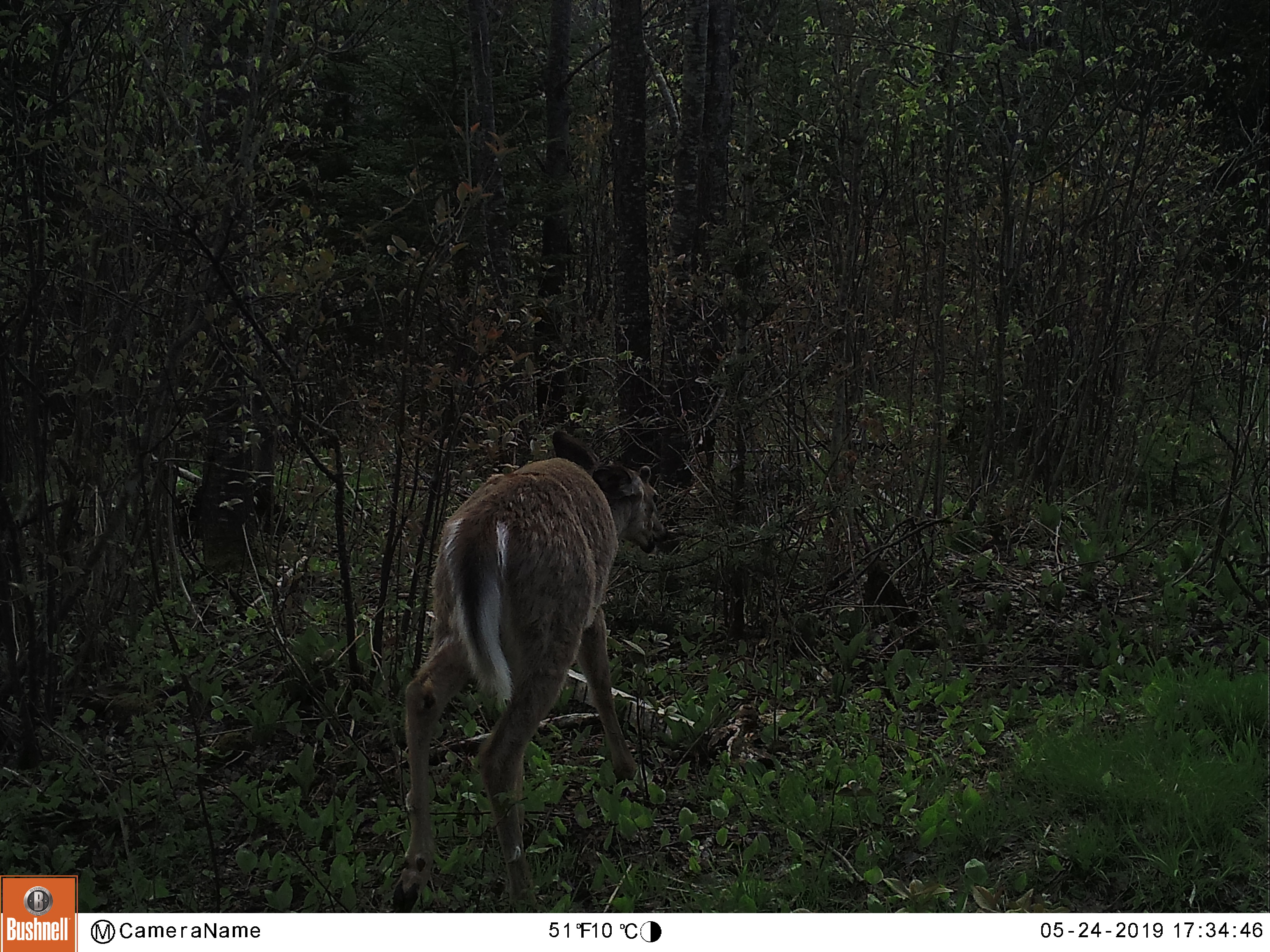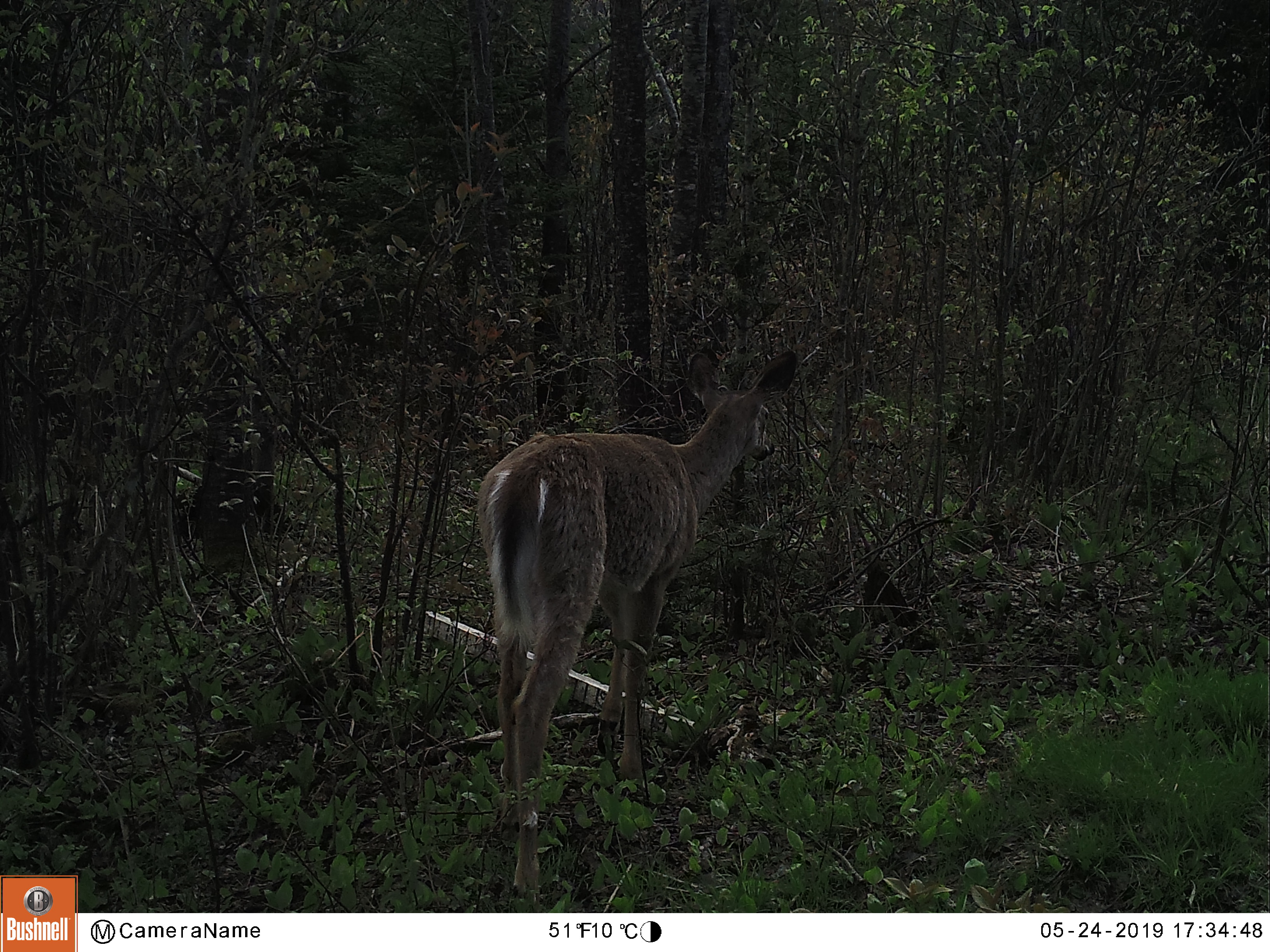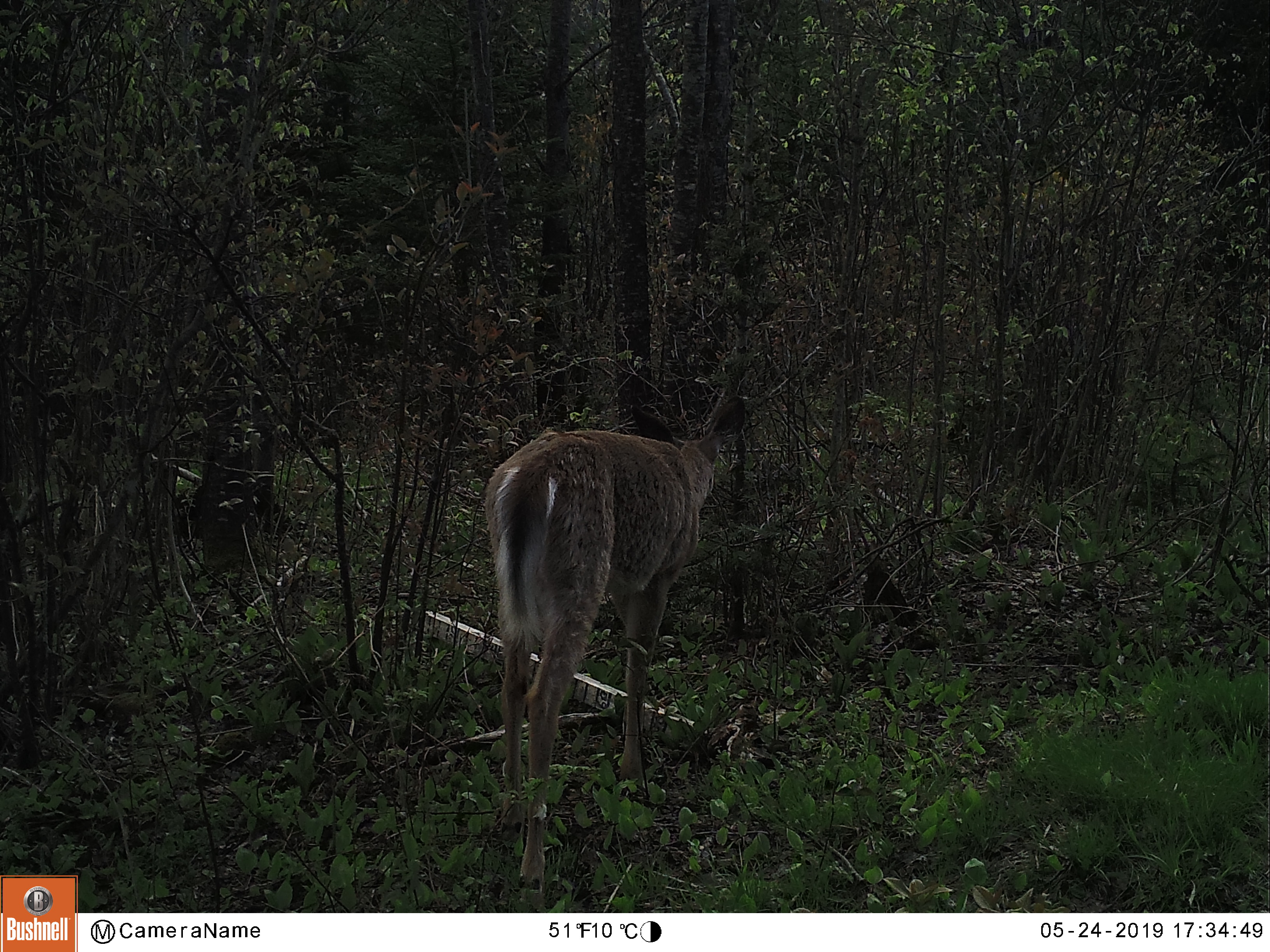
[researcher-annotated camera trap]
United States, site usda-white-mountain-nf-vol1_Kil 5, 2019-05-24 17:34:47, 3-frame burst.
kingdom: Animalia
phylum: Chordata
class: Mammalia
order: Artiodactyla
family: Cervidae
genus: Odocoileus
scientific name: Odocoileus virginianus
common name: white-tailed deer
White-tailed deer (Odocoileus virginianus).